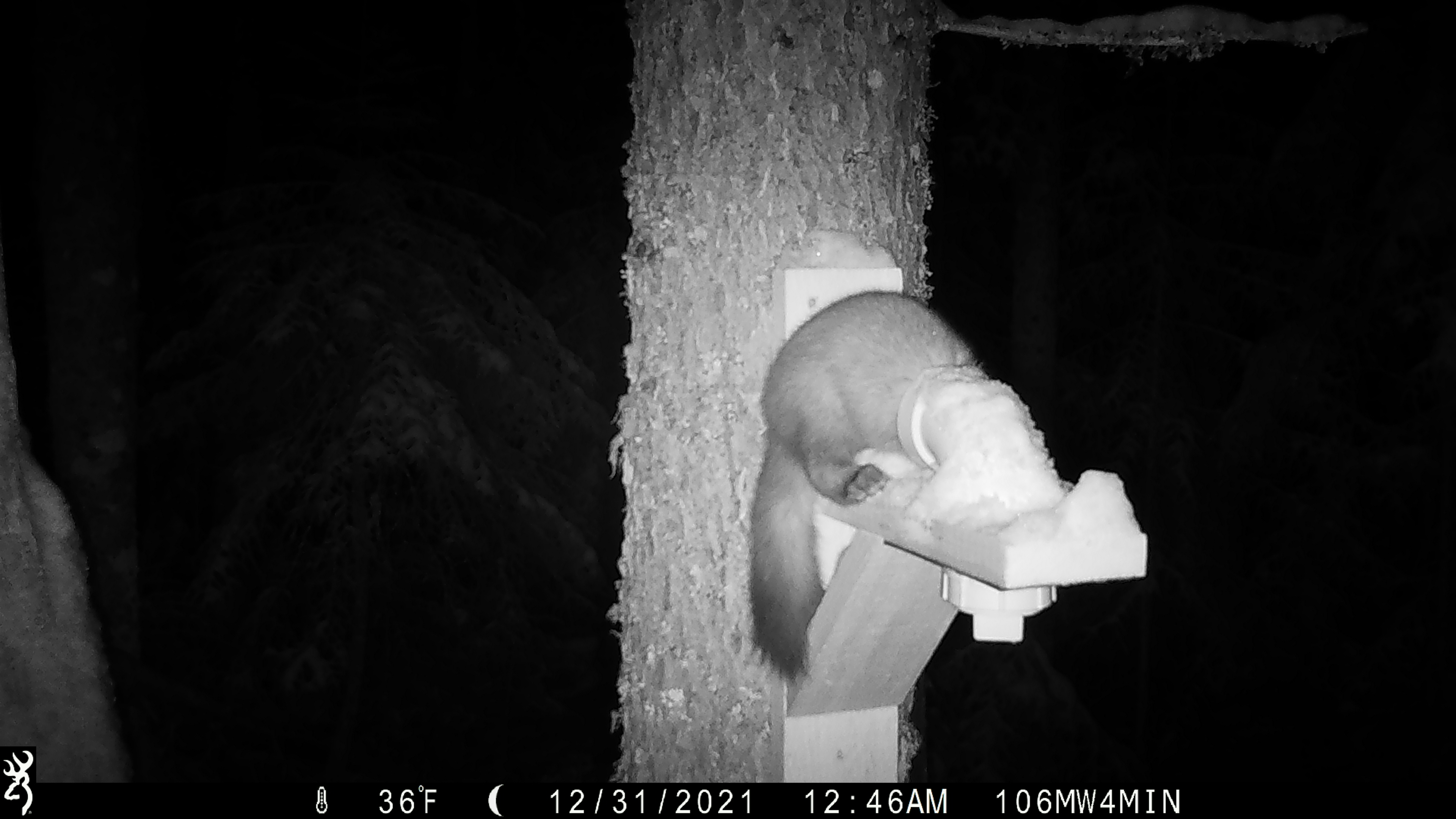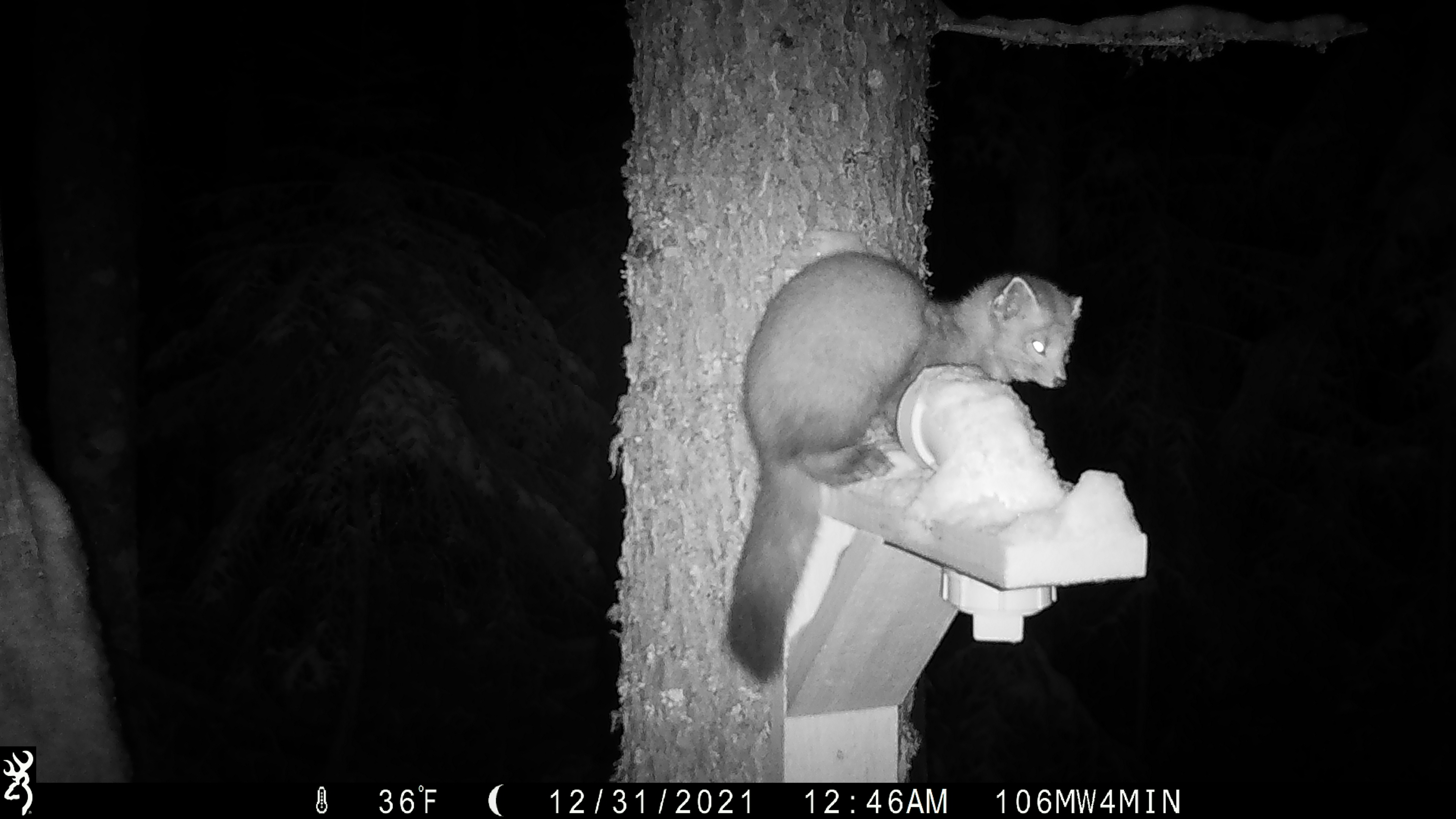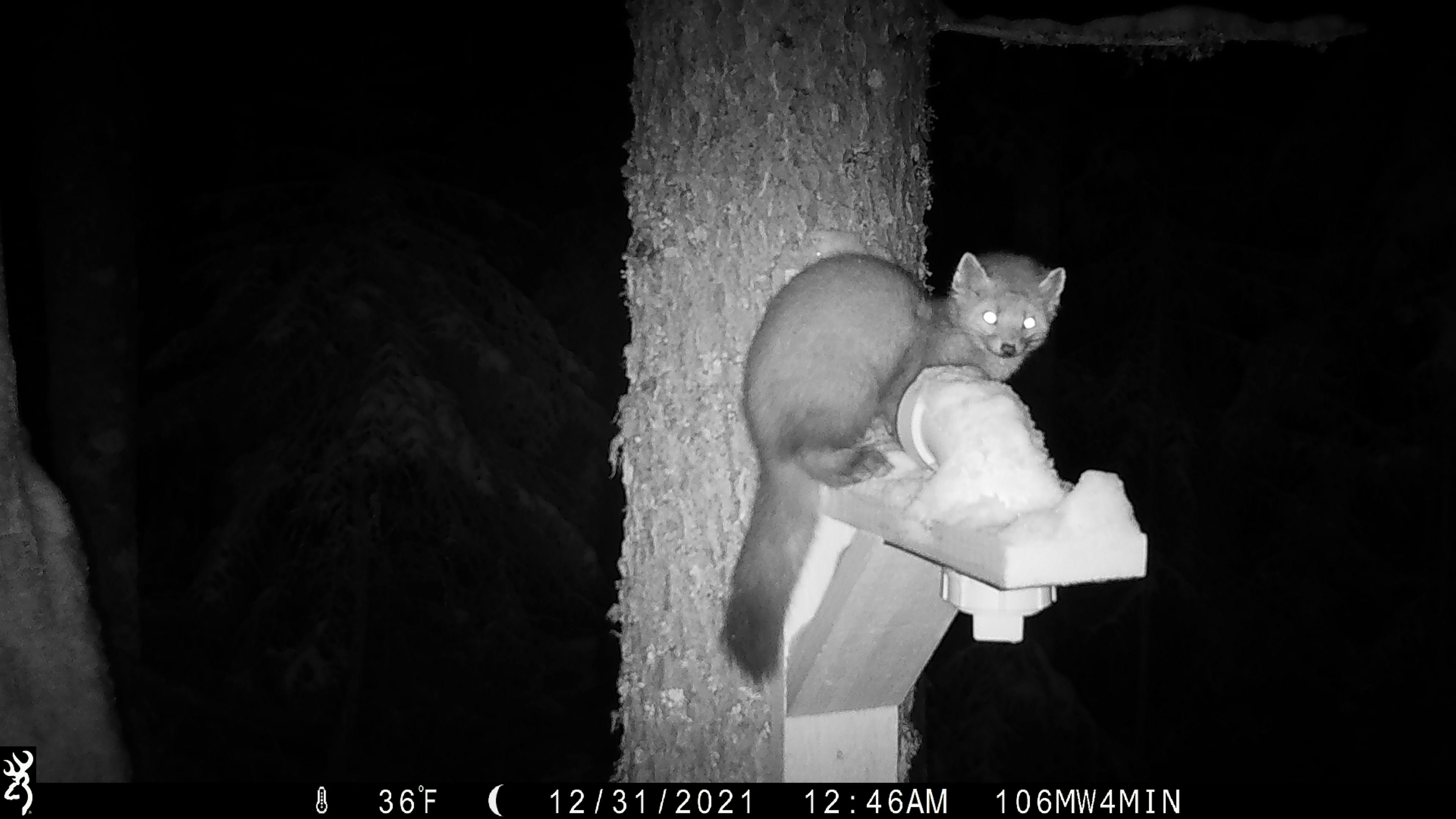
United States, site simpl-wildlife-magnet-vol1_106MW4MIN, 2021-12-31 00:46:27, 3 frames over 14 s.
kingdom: Animalia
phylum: Chordata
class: Mammalia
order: Carnivora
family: Mustelidae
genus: Martes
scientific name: Martes americana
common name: american marten